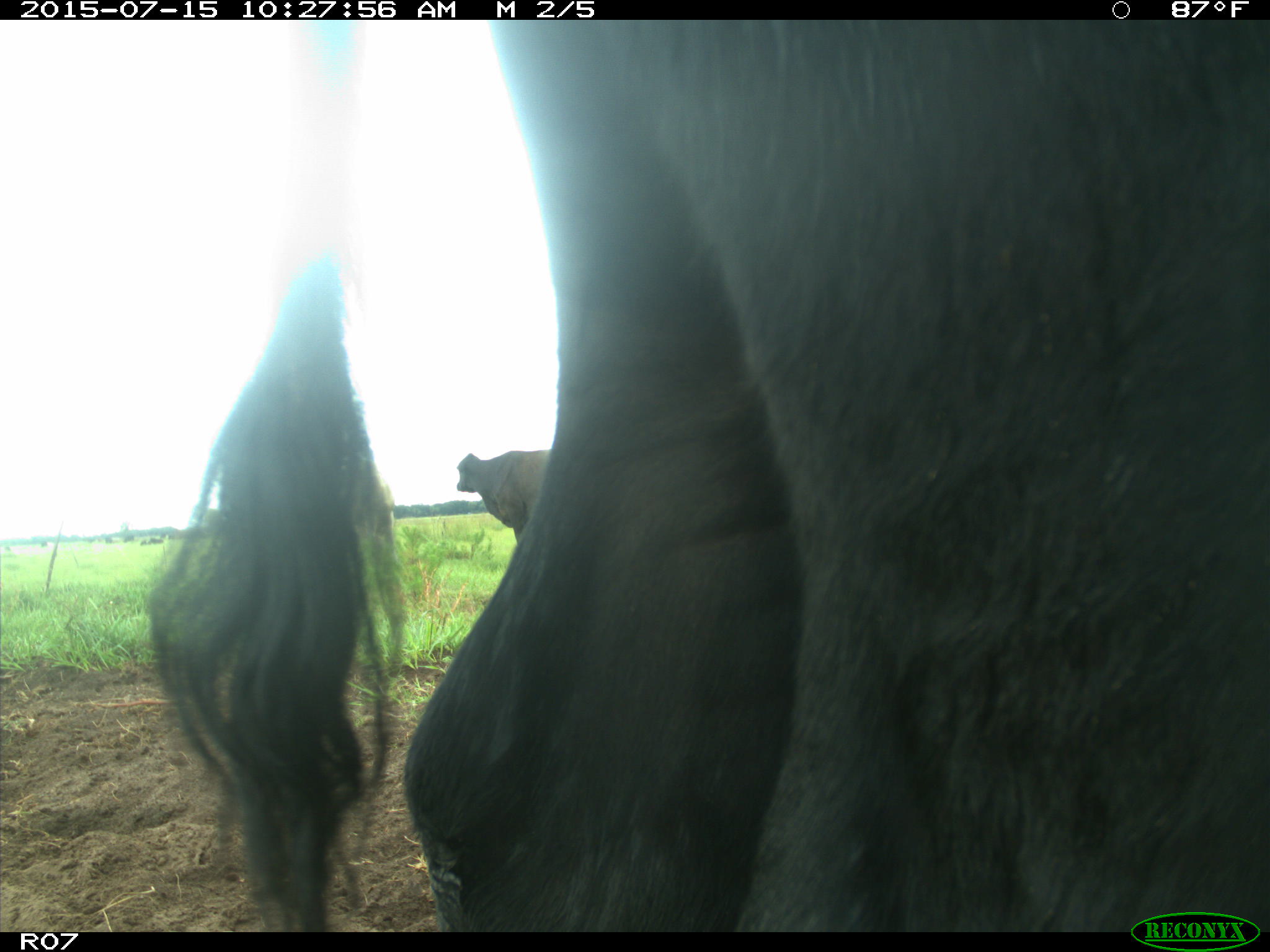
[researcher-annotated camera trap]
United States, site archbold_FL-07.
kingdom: Animalia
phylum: Chordata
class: Mammalia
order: Artiodactyla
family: Bovidae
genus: Bos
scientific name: Bos taurus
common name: domestic cow